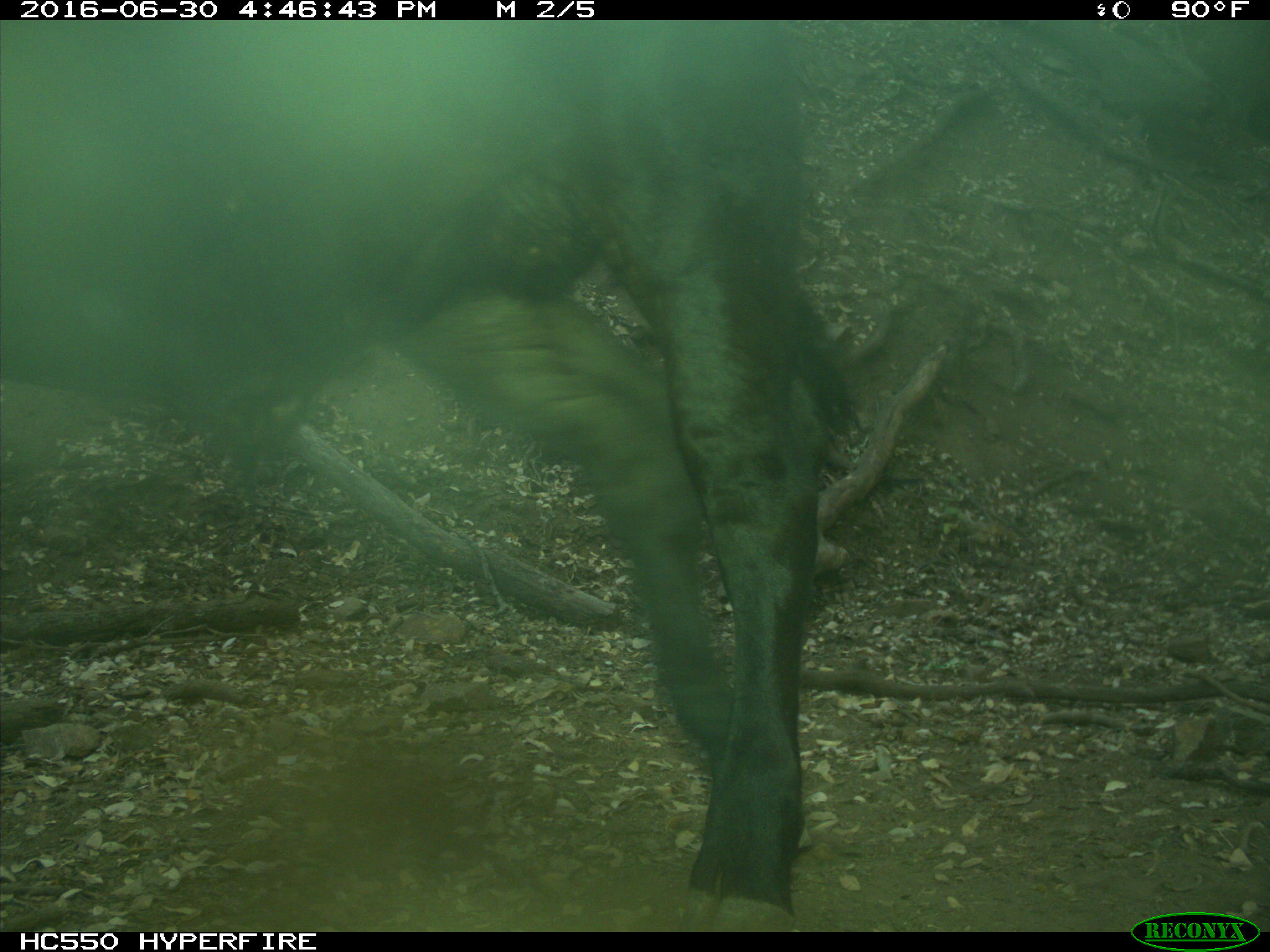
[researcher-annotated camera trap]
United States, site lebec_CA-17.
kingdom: Animalia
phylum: Chordata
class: Mammalia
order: Artiodactyla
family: Bovidae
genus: Bos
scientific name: Bos taurus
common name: domestic cow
Bos taurus (domestic cow).